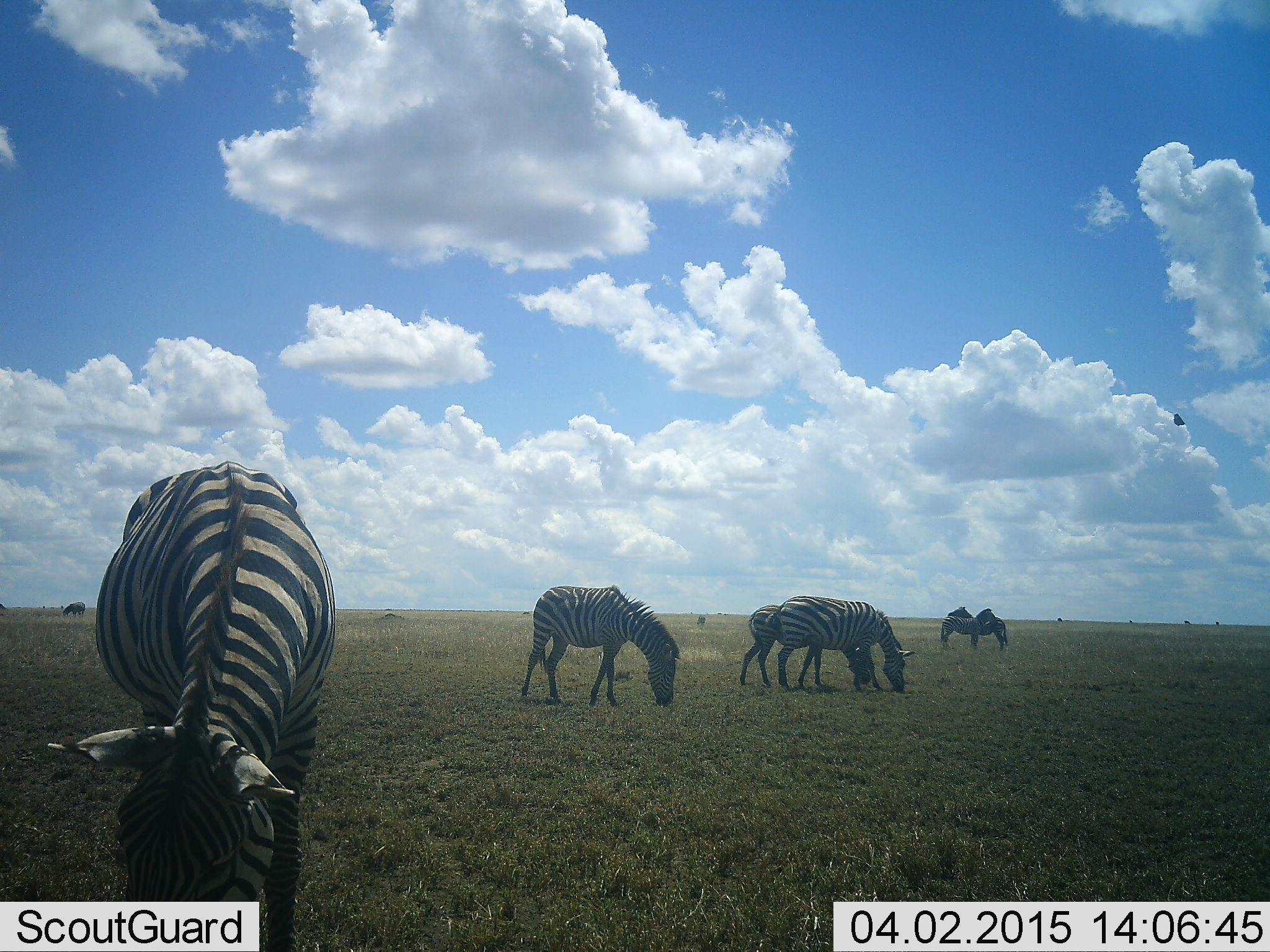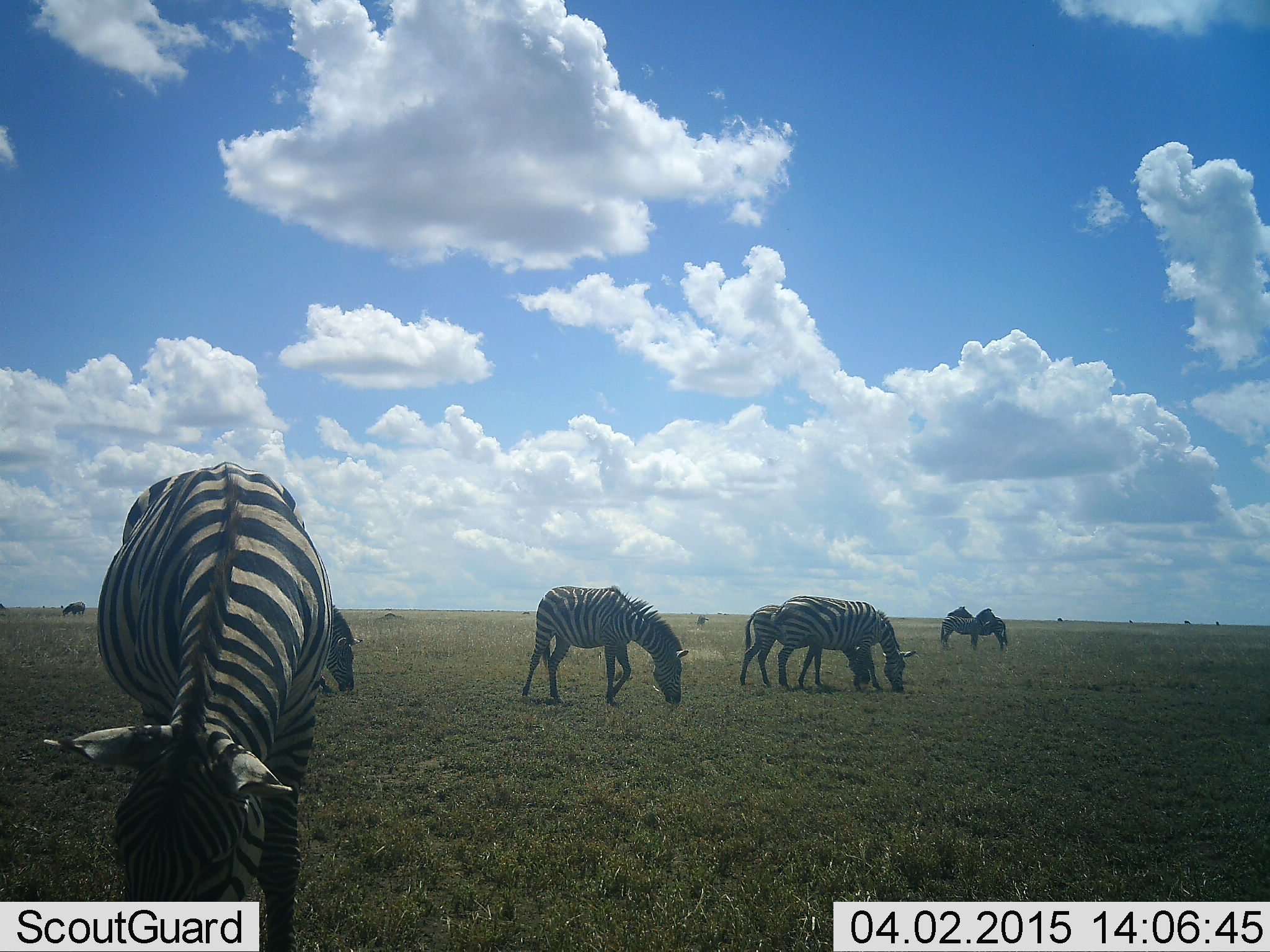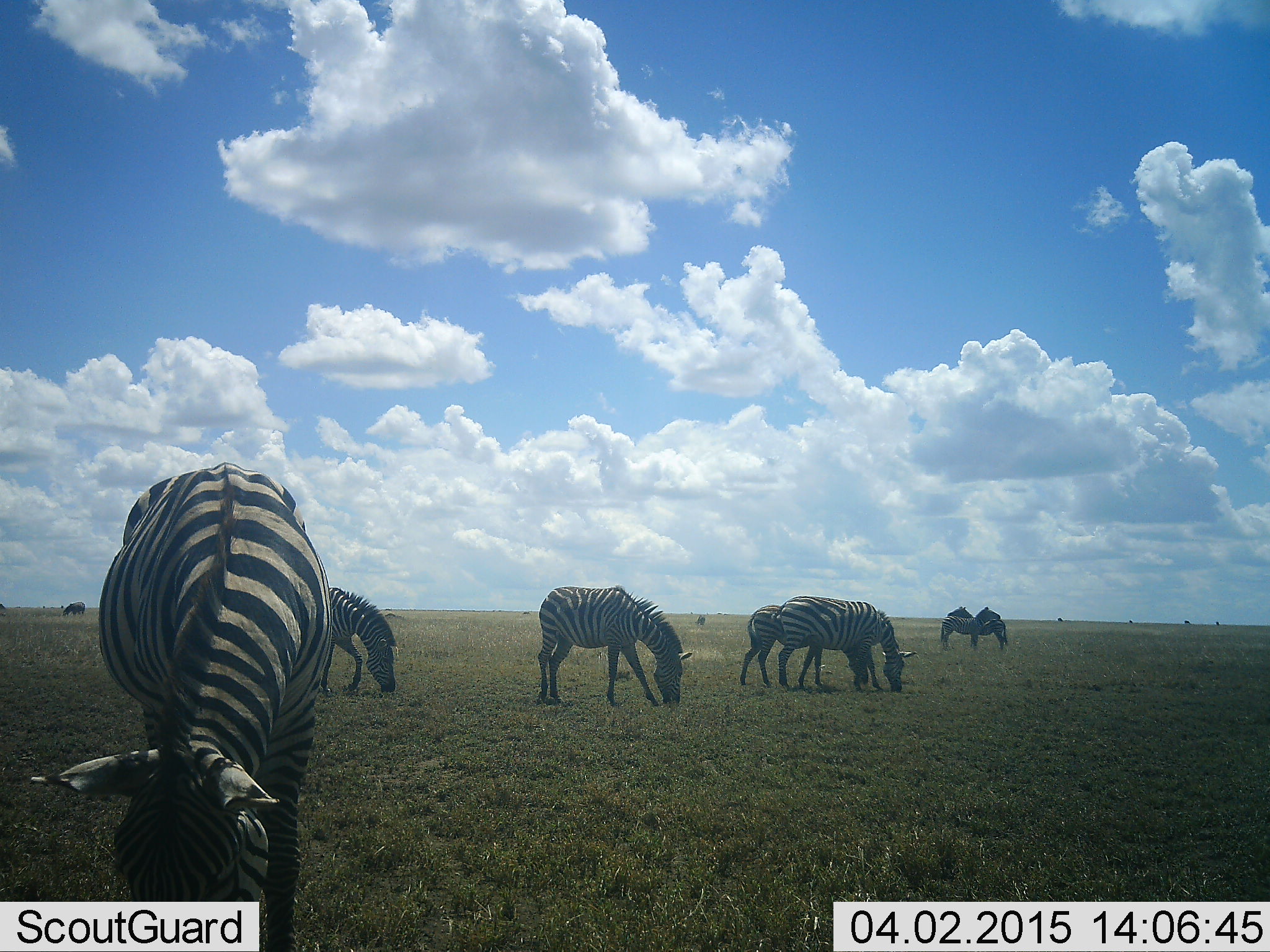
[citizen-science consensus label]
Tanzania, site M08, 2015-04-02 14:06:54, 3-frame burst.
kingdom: Animalia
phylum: Chordata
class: Mammalia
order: Perissodactyla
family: Equidae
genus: Equus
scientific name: Equus quagga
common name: plains zebra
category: zebra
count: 7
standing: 27%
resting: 0%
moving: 9%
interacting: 27%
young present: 0%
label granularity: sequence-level